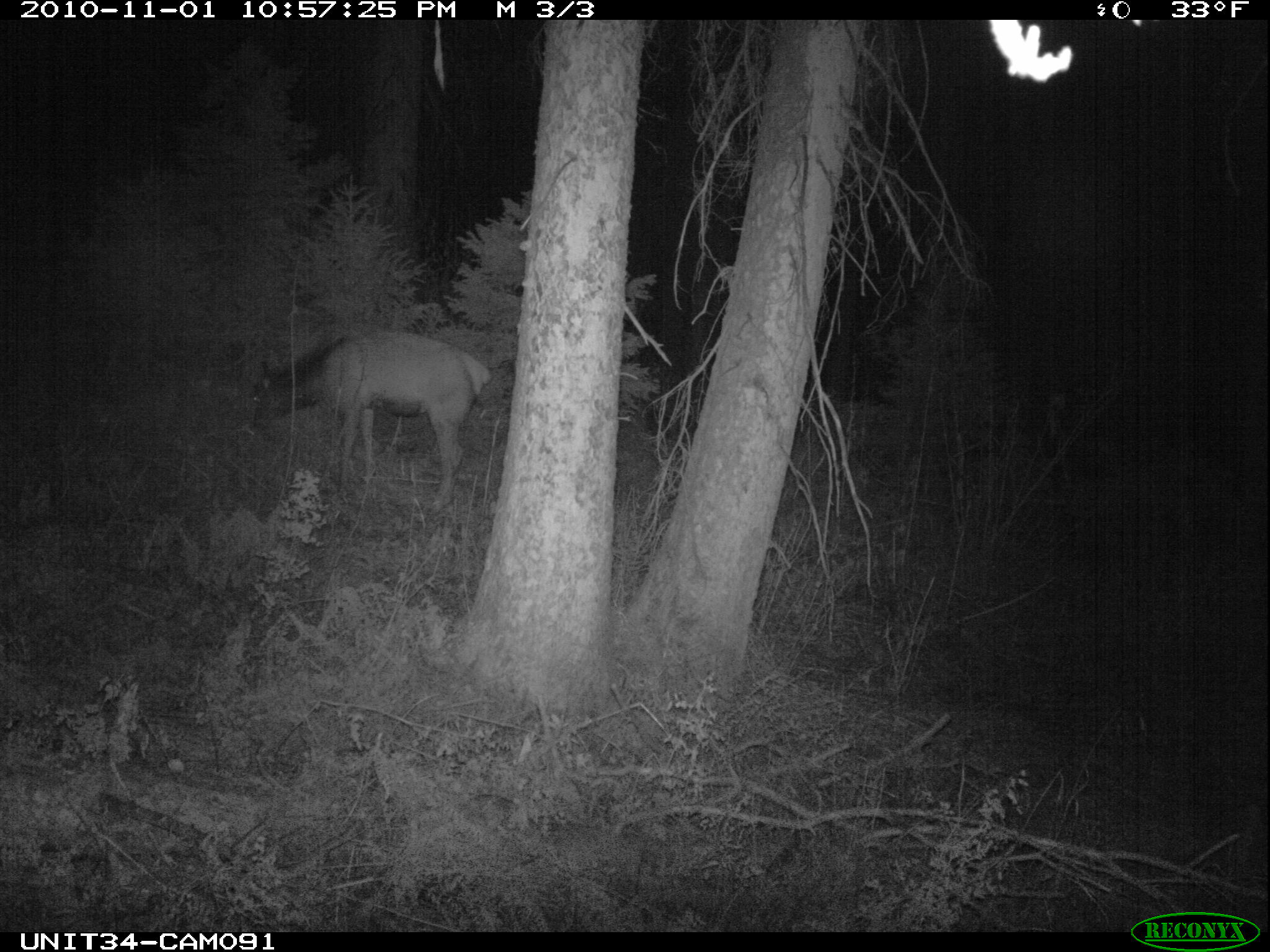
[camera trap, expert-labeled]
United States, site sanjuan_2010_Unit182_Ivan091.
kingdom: Animalia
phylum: Chordata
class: Mammalia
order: Artiodactyla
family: Cervidae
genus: Cervus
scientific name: Cervus elaphus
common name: red deer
Cervus elaphus (red deer).